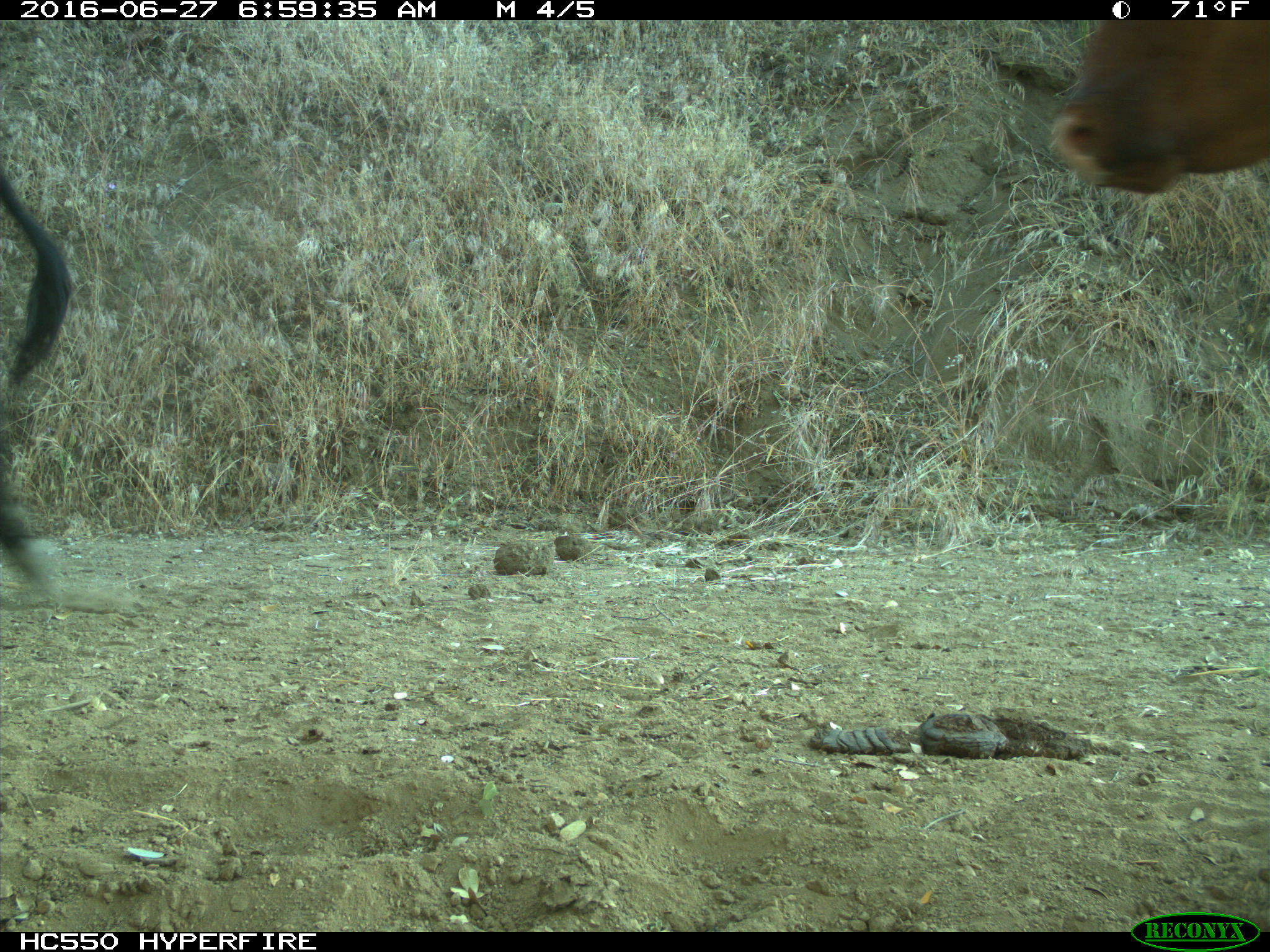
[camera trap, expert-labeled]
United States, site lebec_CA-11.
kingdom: Animalia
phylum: Chordata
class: Mammalia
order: Artiodactyla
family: Bovidae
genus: Bos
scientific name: Bos taurus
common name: domestic cow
Bos taurus (domestic cow).